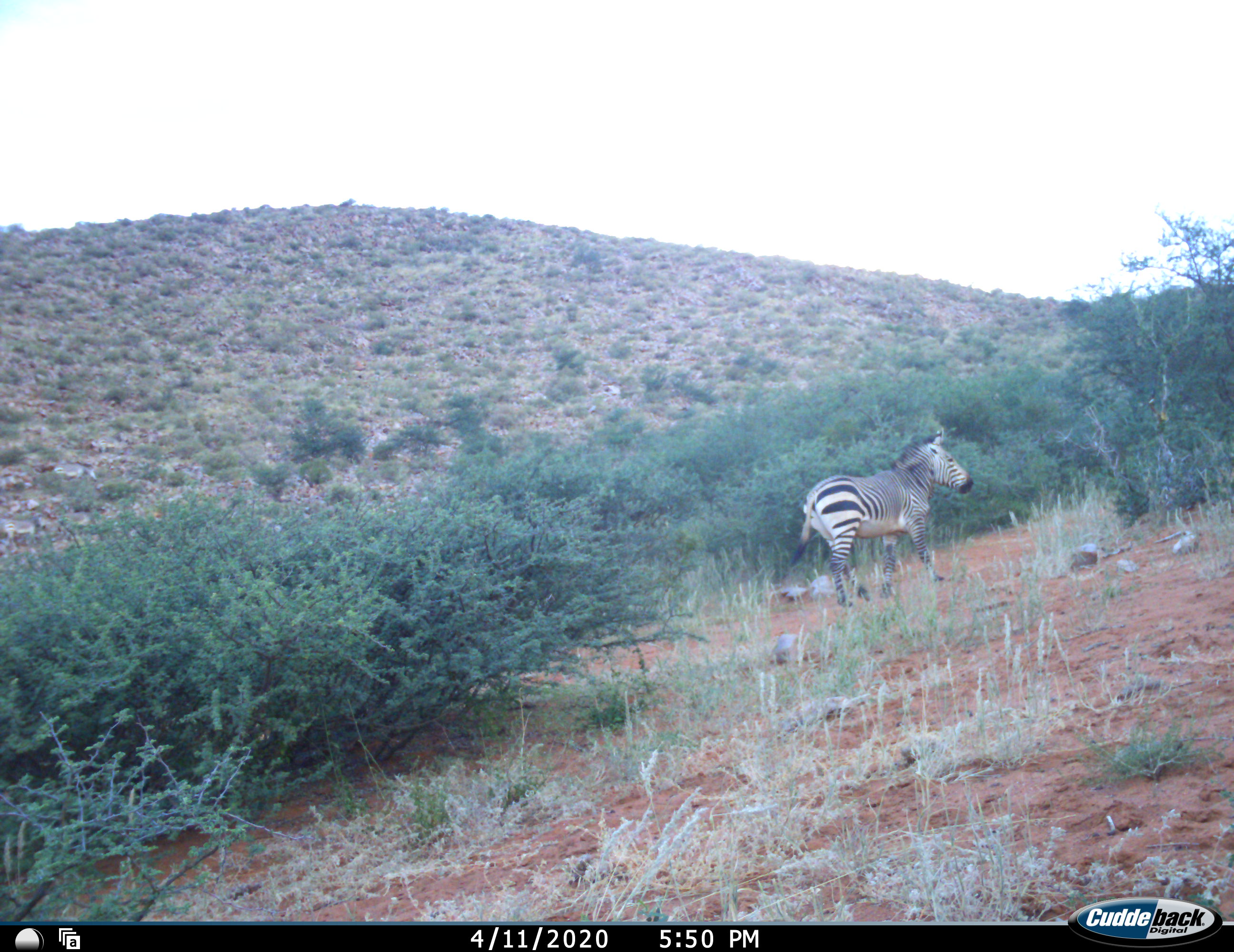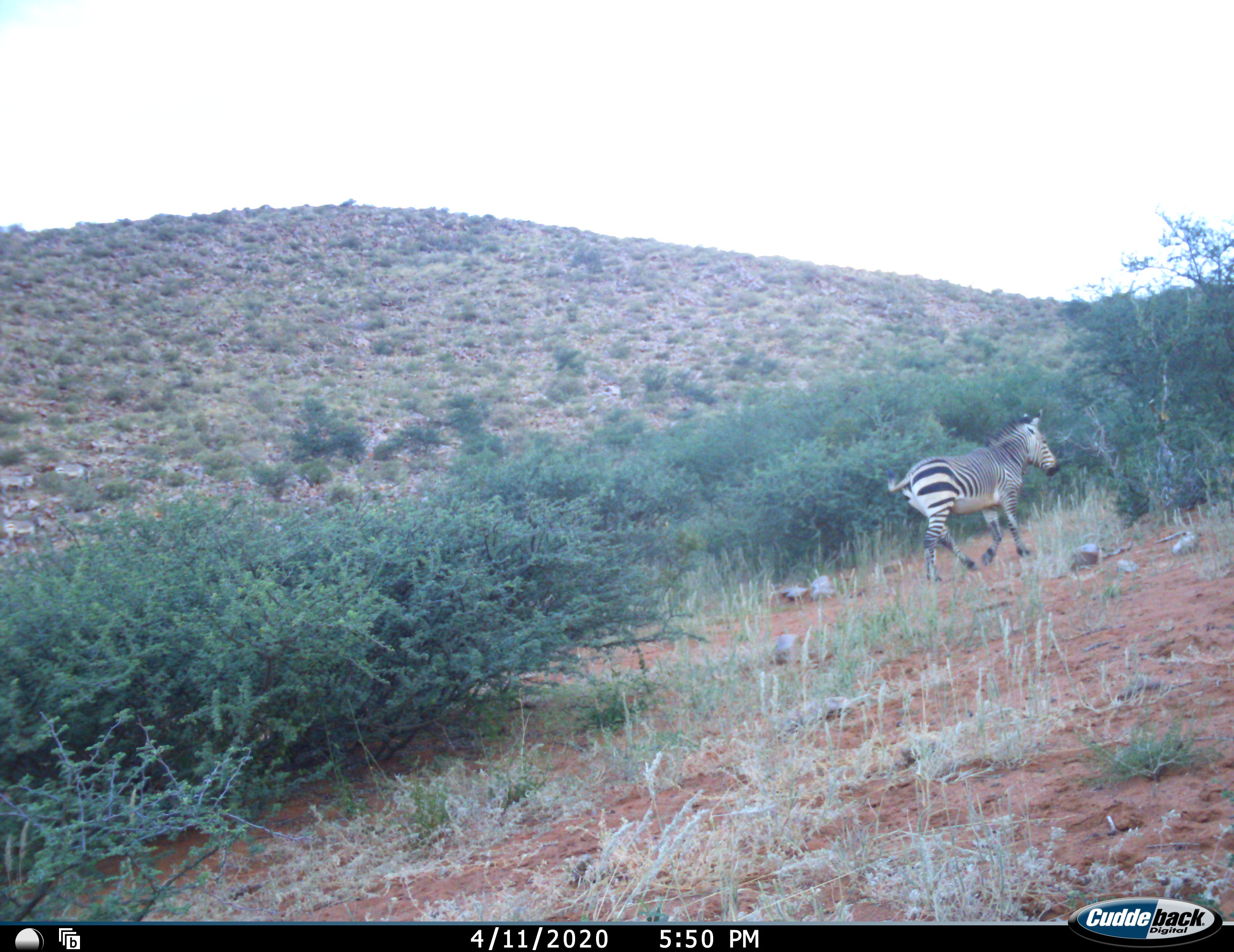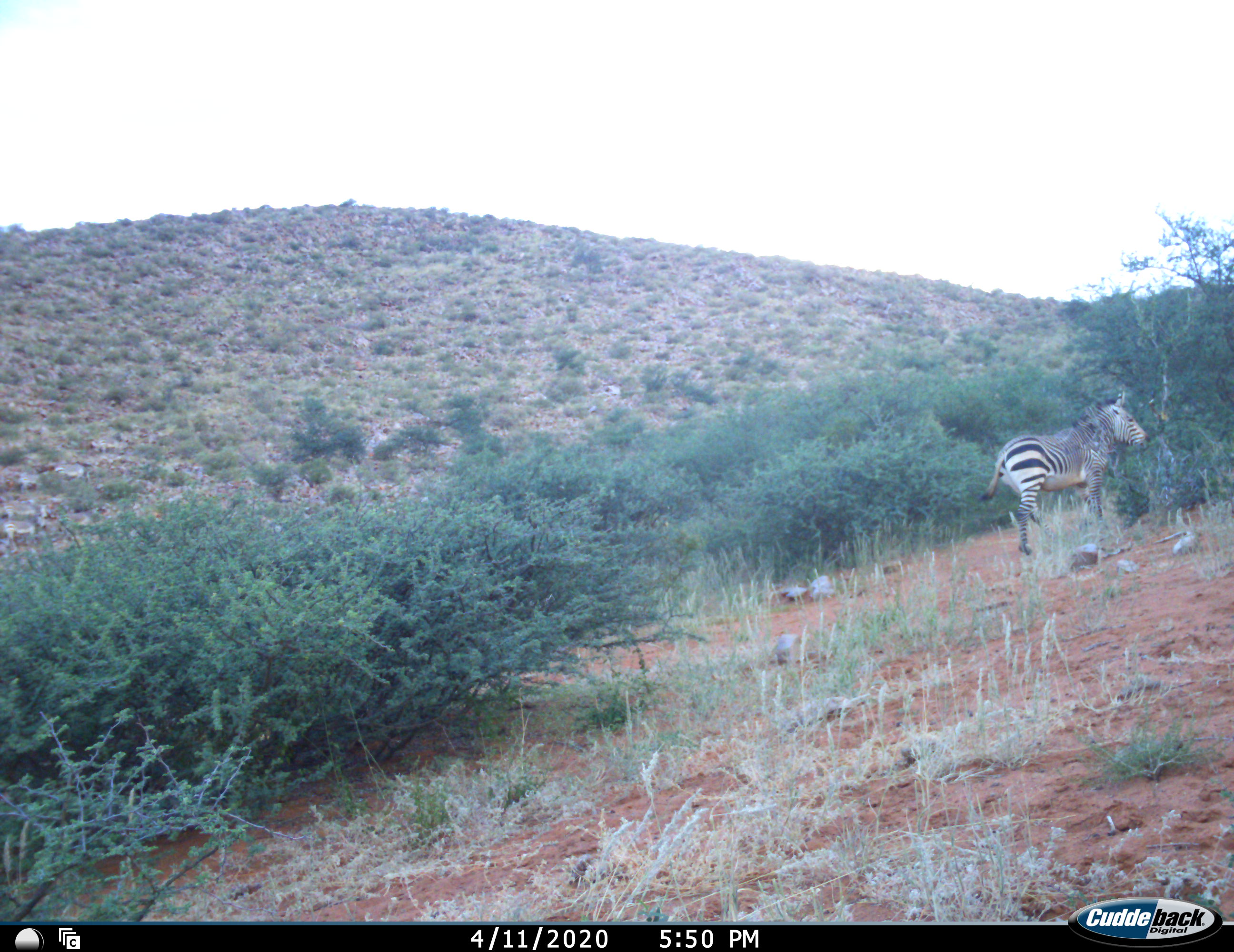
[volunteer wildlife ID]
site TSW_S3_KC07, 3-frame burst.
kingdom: Animalia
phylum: Chordata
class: Mammalia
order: Perissodactyla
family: Equidae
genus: Equus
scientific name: Equus zebra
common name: mountain zebra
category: zebramountain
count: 1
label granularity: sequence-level